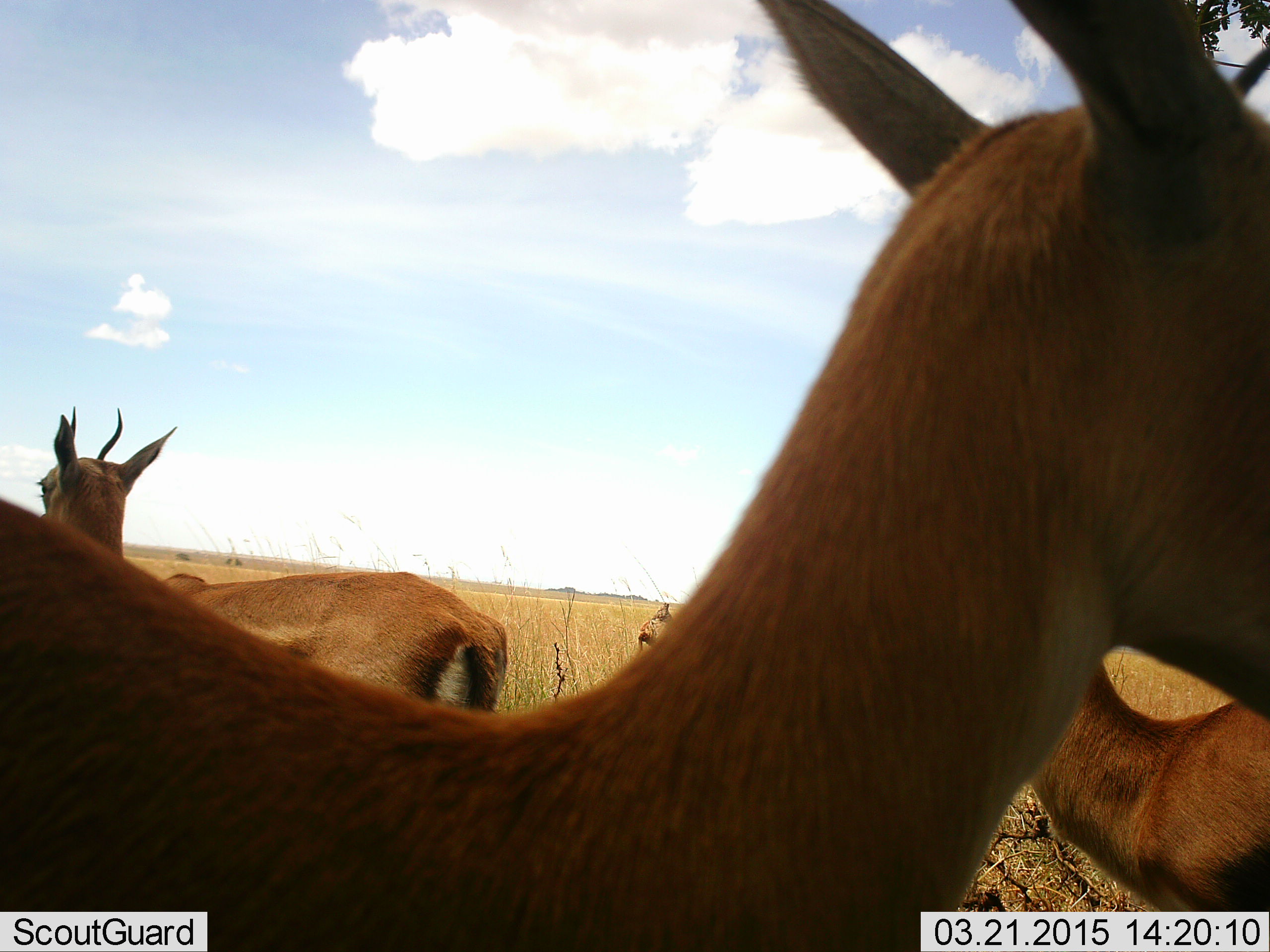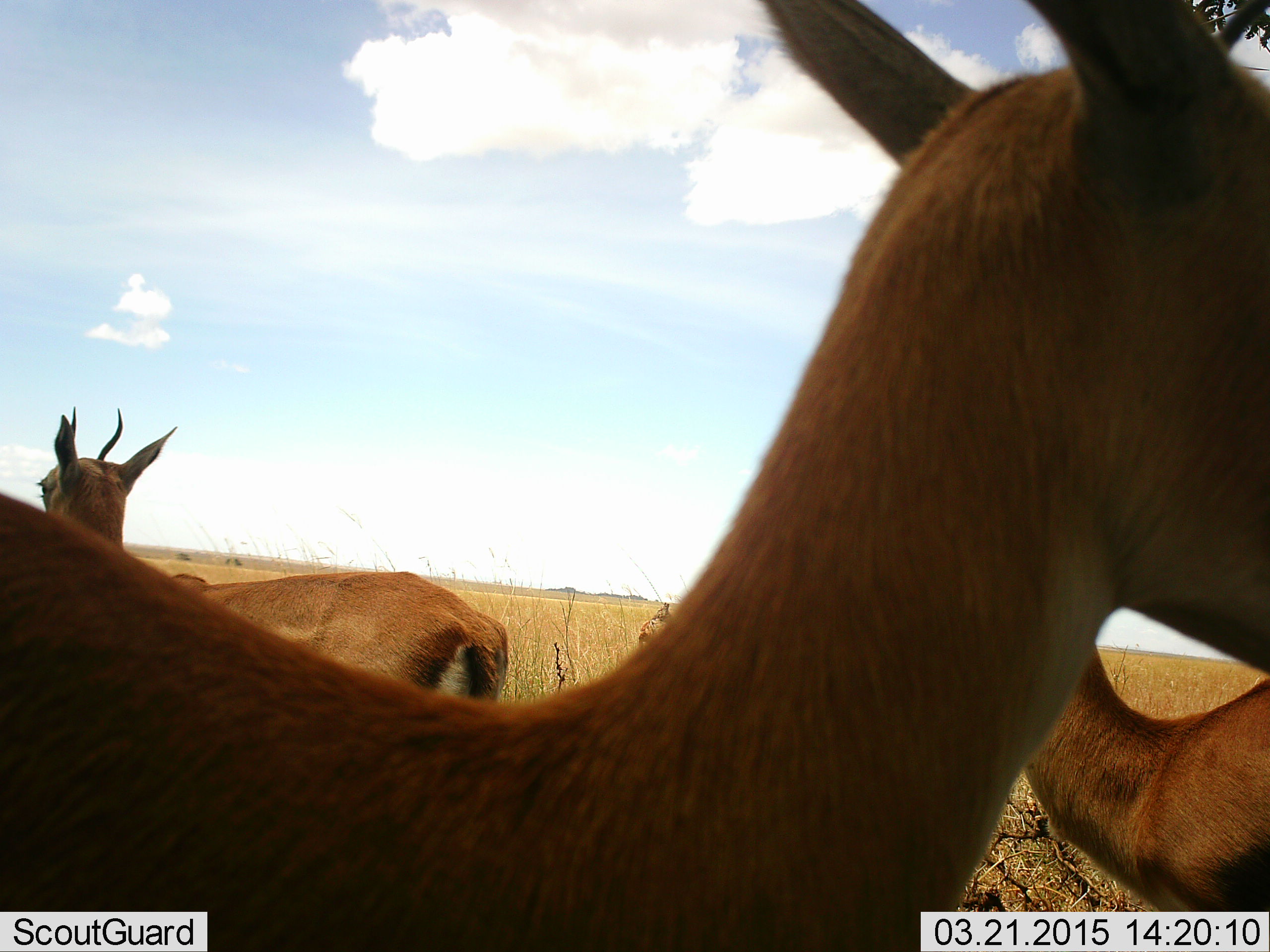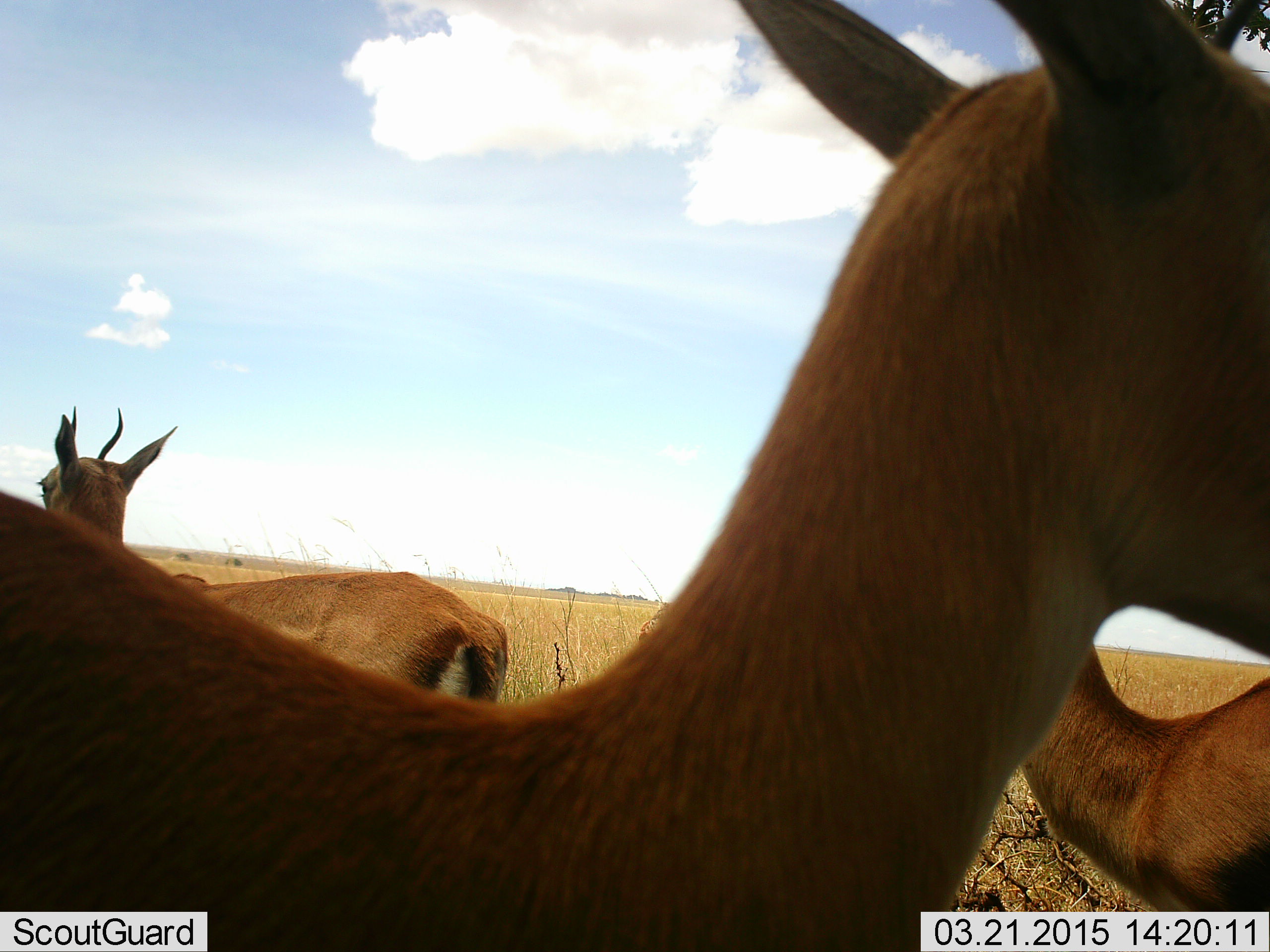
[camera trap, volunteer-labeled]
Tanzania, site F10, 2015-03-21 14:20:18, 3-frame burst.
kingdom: Animalia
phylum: Chordata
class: Mammalia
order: Artiodactyla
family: Bovidae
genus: Eudorcas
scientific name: Eudorcas thomsonii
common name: thomson's gazelle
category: gazellethomsons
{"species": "gazellethomsons (thomson's gazelle) (Eudorcas thomsonii)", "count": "3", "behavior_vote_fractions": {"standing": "100%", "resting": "10%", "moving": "0%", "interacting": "0%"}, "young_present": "0%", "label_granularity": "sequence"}